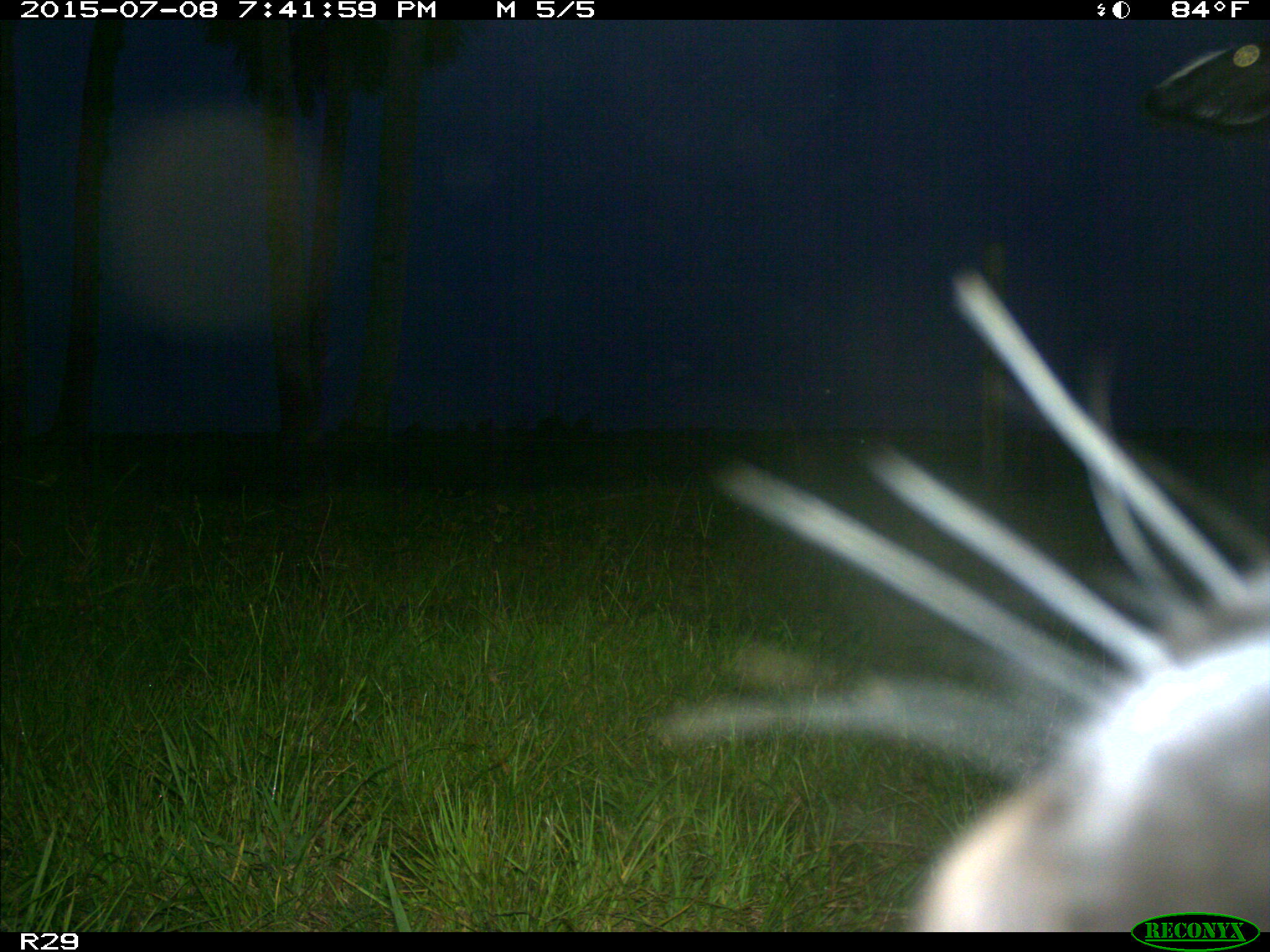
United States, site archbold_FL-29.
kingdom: Animalia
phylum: Chordata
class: Mammalia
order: Artiodactyla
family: Bovidae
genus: Bos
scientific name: Bos taurus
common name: domestic cow